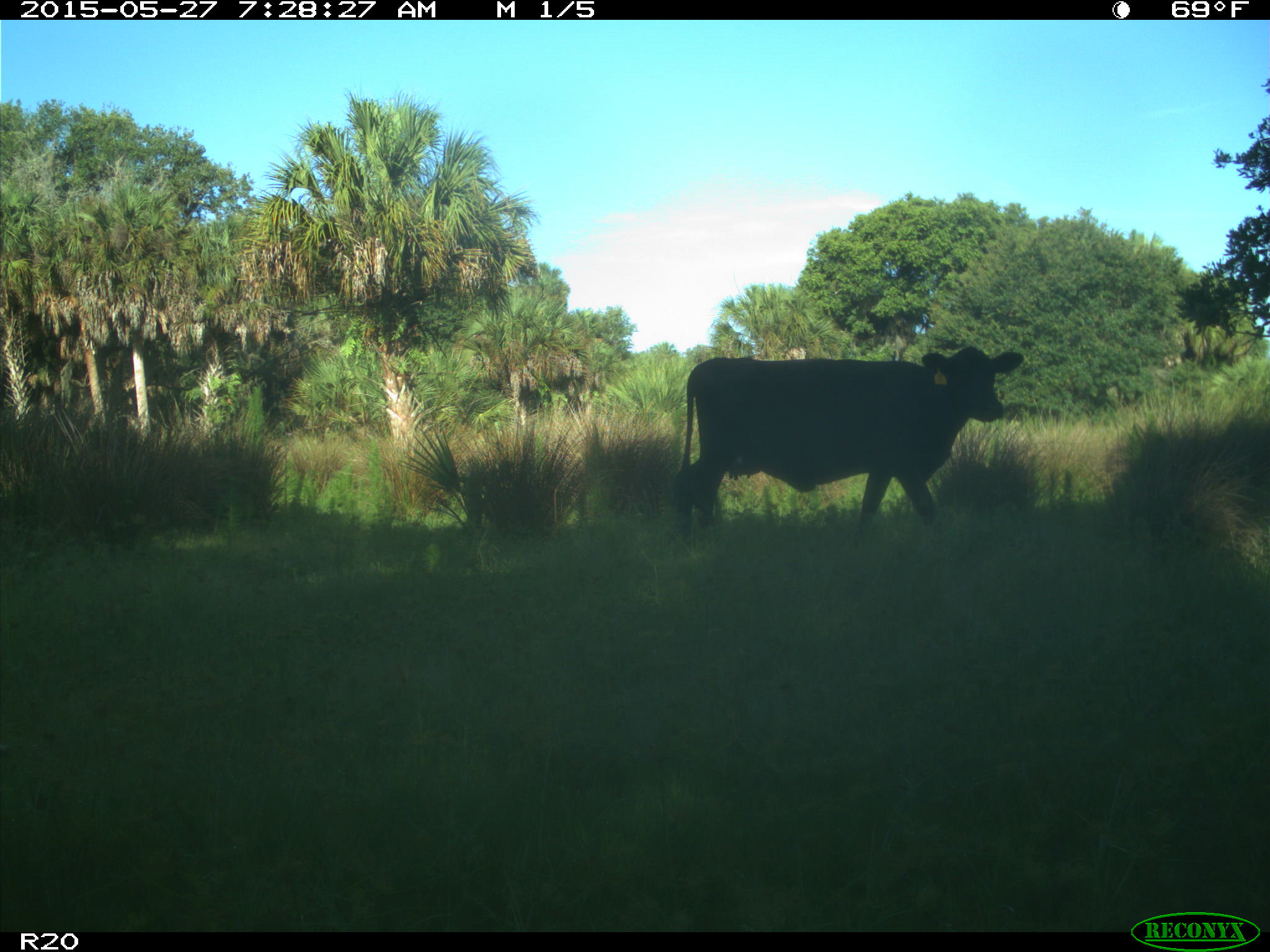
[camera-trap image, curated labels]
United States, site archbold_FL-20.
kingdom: Animalia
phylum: Chordata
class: Mammalia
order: Artiodactyla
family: Bovidae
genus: Bos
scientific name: Bos taurus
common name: domestic cow